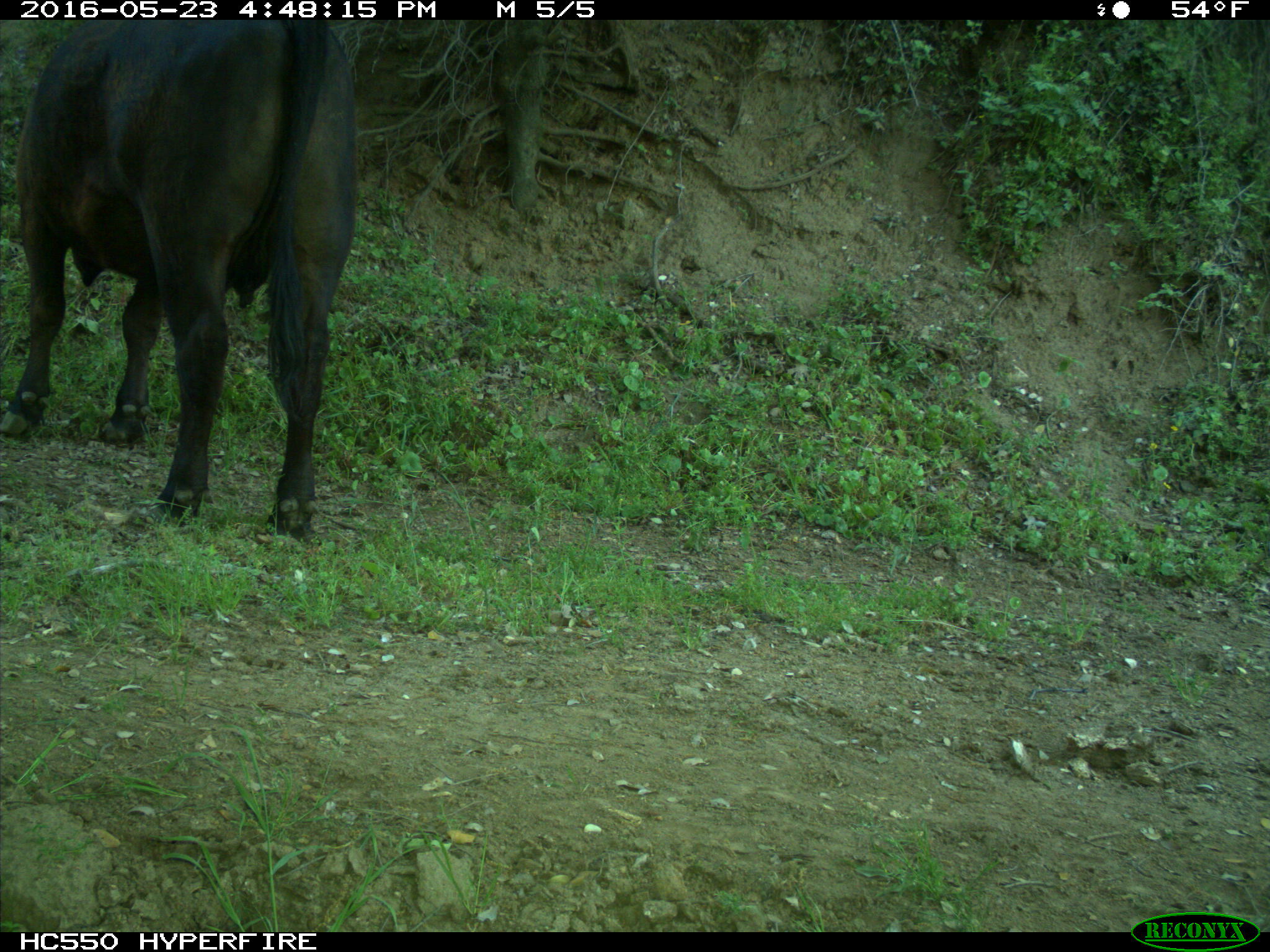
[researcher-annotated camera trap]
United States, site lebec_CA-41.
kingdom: Animalia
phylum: Chordata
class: Mammalia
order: Artiodactyla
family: Bovidae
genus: Bos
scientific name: Bos taurus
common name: domestic cow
Bos taurus (domestic cow).